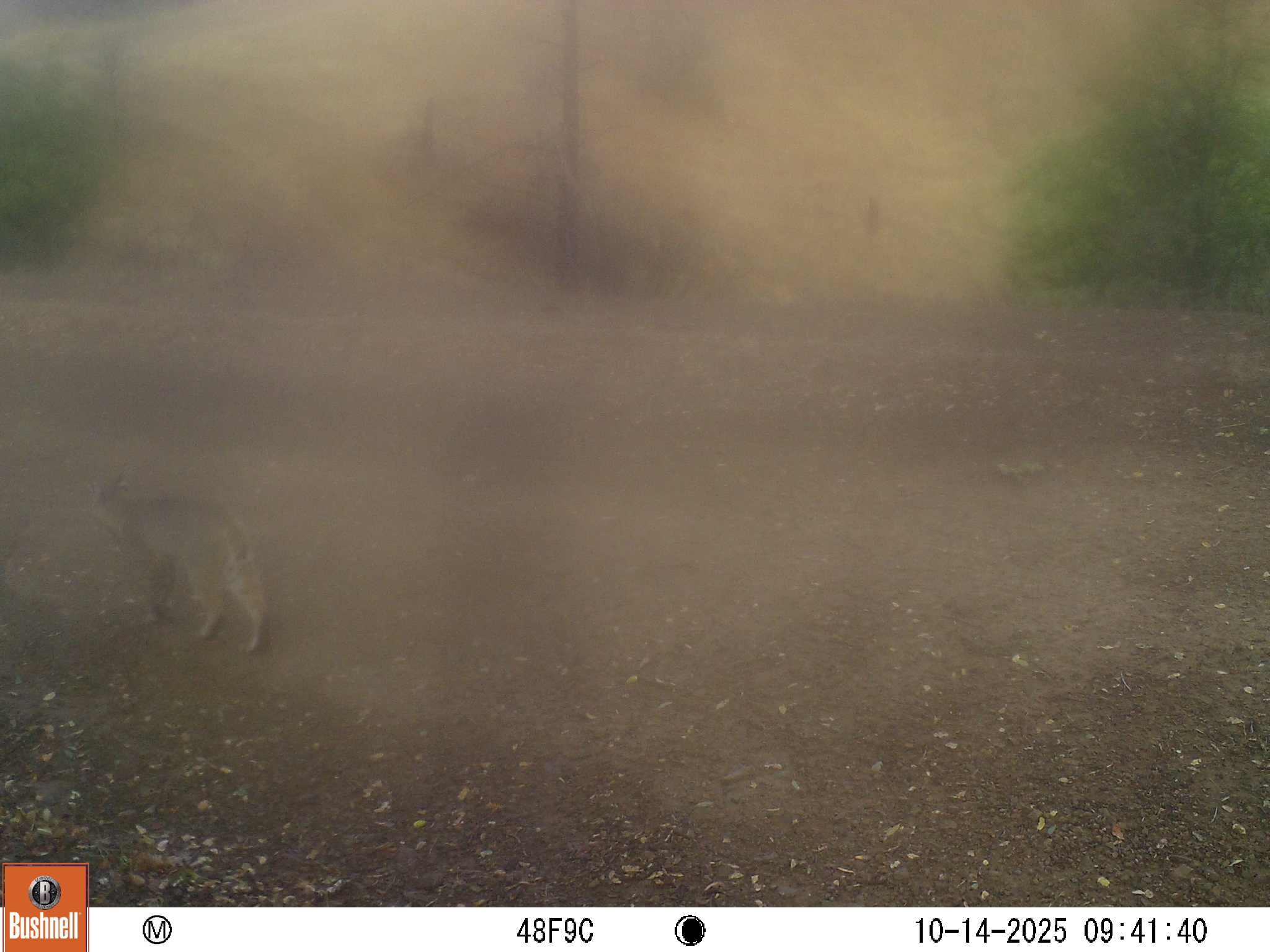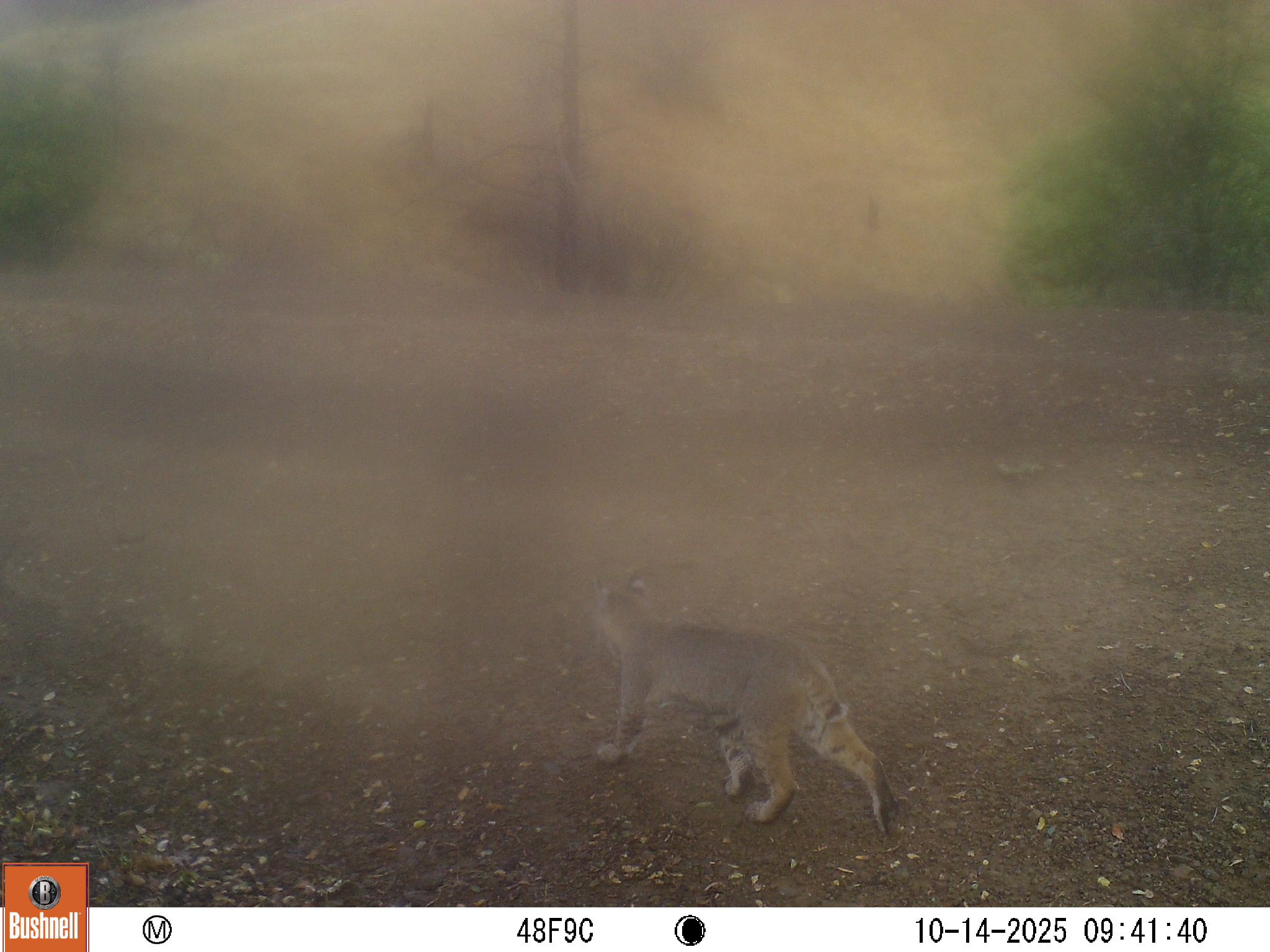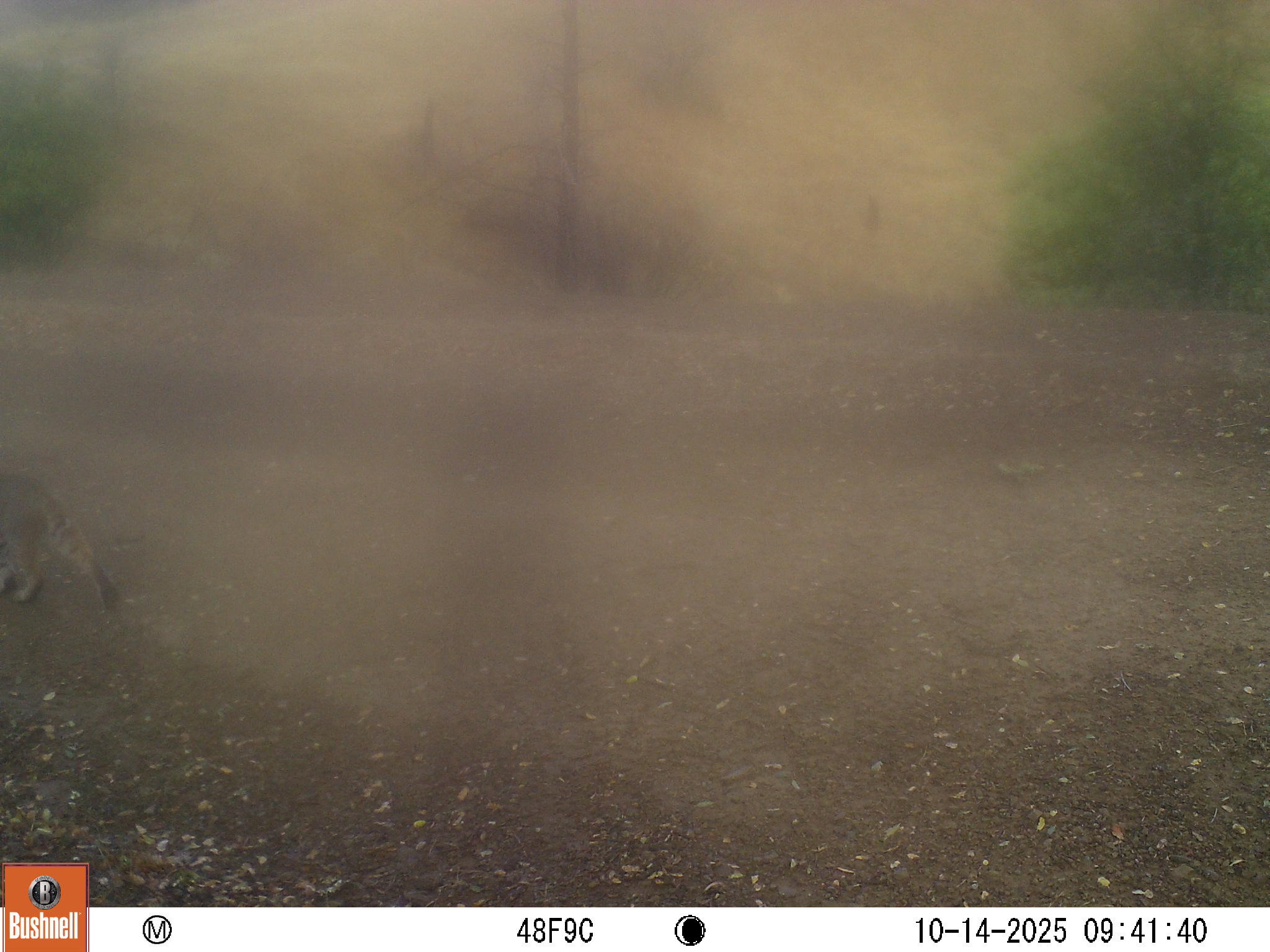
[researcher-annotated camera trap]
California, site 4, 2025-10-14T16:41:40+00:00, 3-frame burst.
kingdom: Animalia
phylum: Chordata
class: Mammalia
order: Carnivora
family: Felidae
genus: Lynx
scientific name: Lynx rufus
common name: bobcat